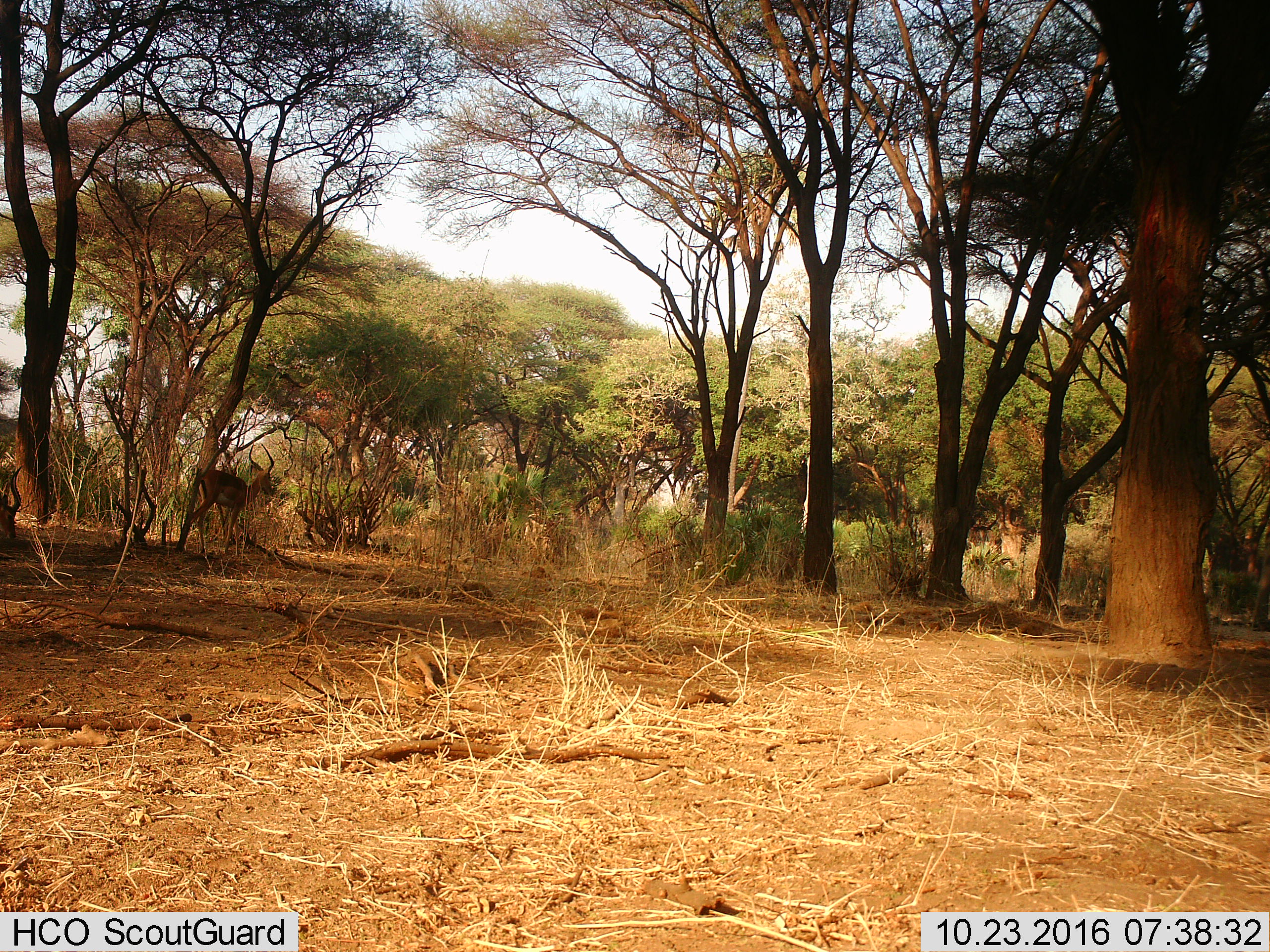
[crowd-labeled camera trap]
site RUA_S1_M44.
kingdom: Animalia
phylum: Chordata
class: Mammalia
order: Artiodactyla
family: Bovidae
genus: Aepyceros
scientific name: Aepyceros melampus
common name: impala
Impala (Aepyceros melampus), count 2. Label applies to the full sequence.